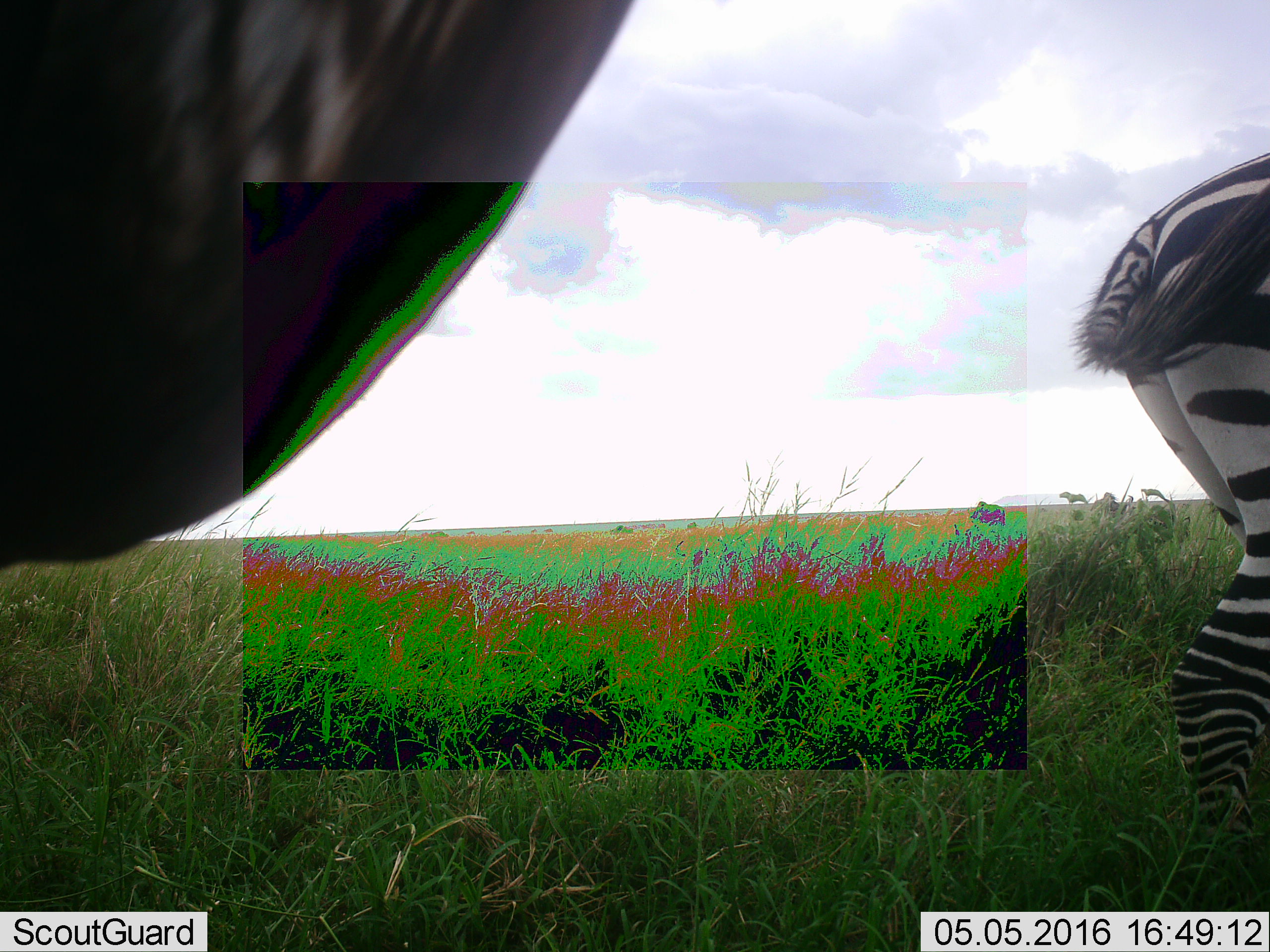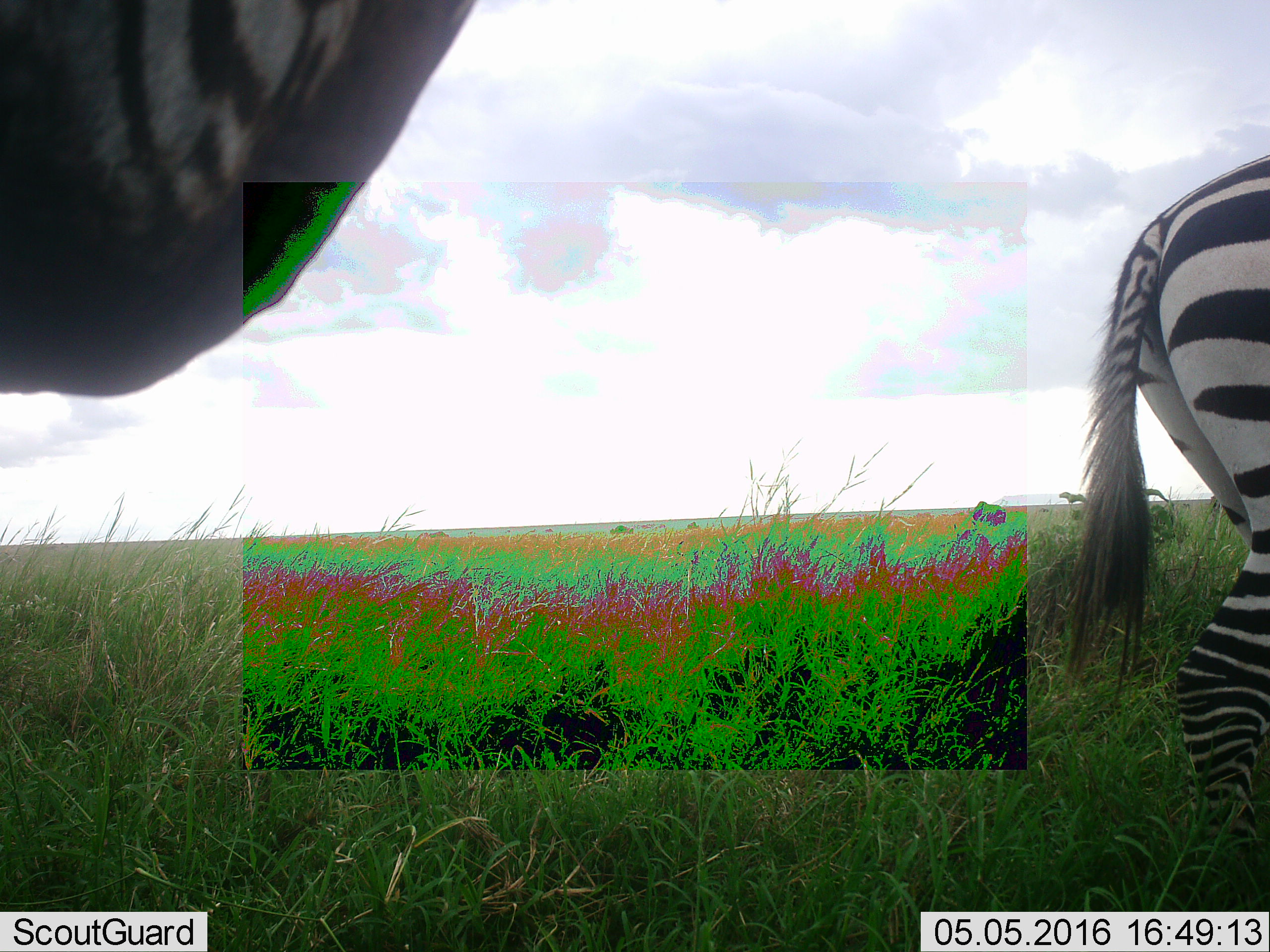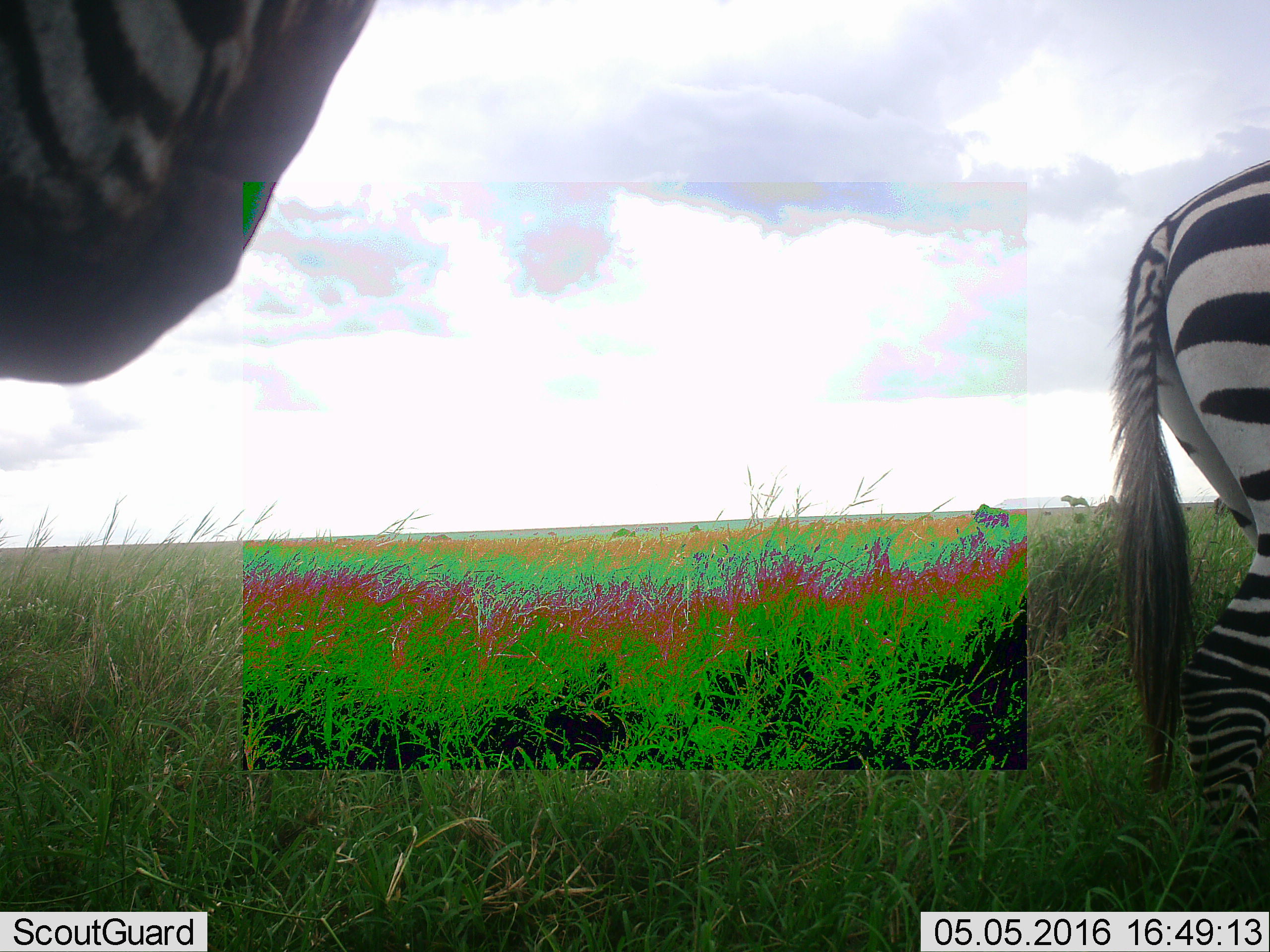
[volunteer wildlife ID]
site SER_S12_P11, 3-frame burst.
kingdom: Animalia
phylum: Chordata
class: Mammalia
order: Perissodactyla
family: Equidae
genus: Equus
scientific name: Equus quagga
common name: plains zebra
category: zebraplains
Zebraplains (plains zebra) (Equus quagga), count 2. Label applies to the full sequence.